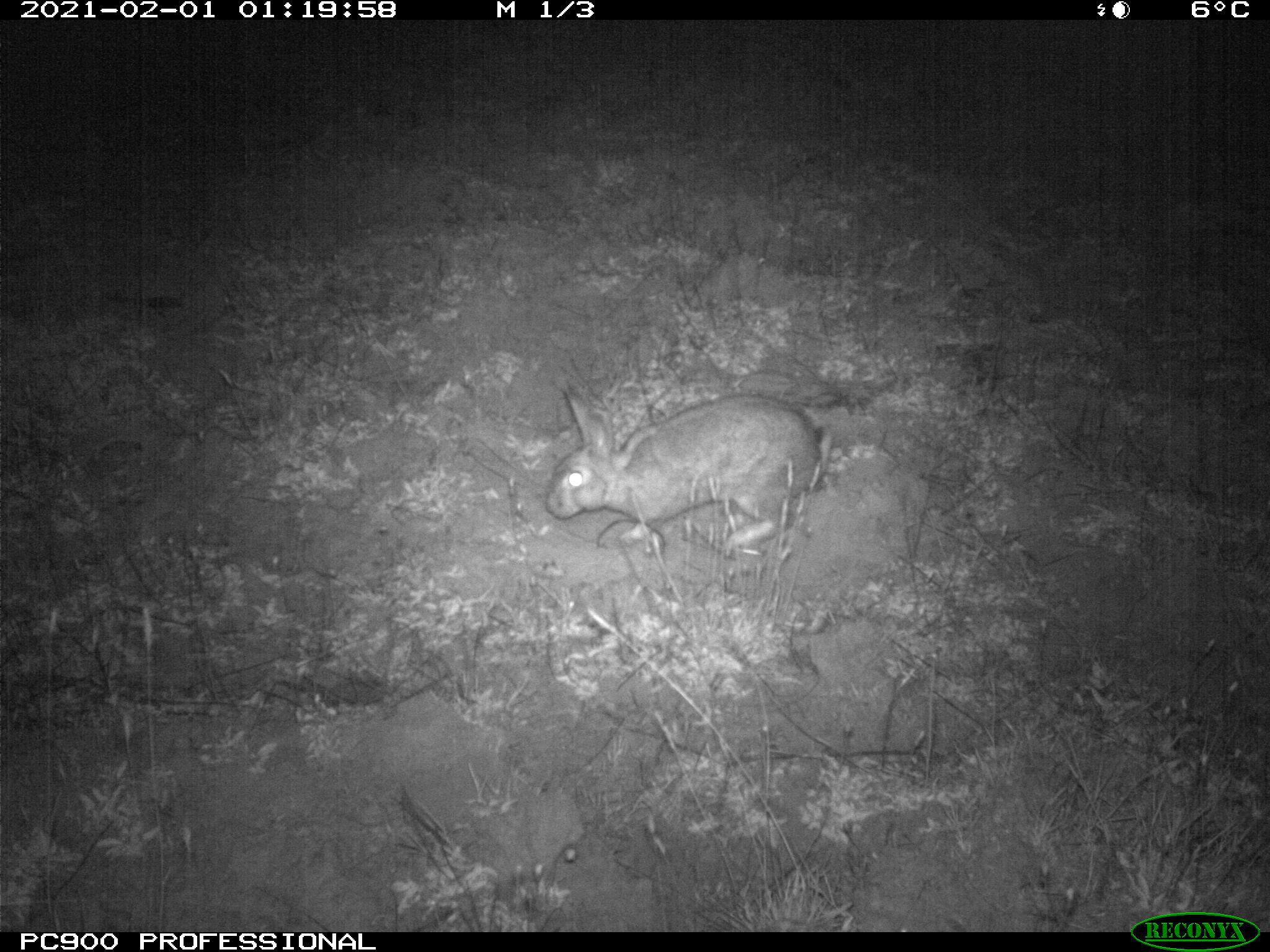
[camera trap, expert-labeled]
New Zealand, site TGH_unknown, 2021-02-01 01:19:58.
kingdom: Animalia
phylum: Chordata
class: Mammalia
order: Lagomorpha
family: Leporidae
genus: Oryctolagus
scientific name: Oryctolagus cuniculus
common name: european rabbit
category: rabbit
Rabbit (european rabbit) (Oryctolagus cuniculus).